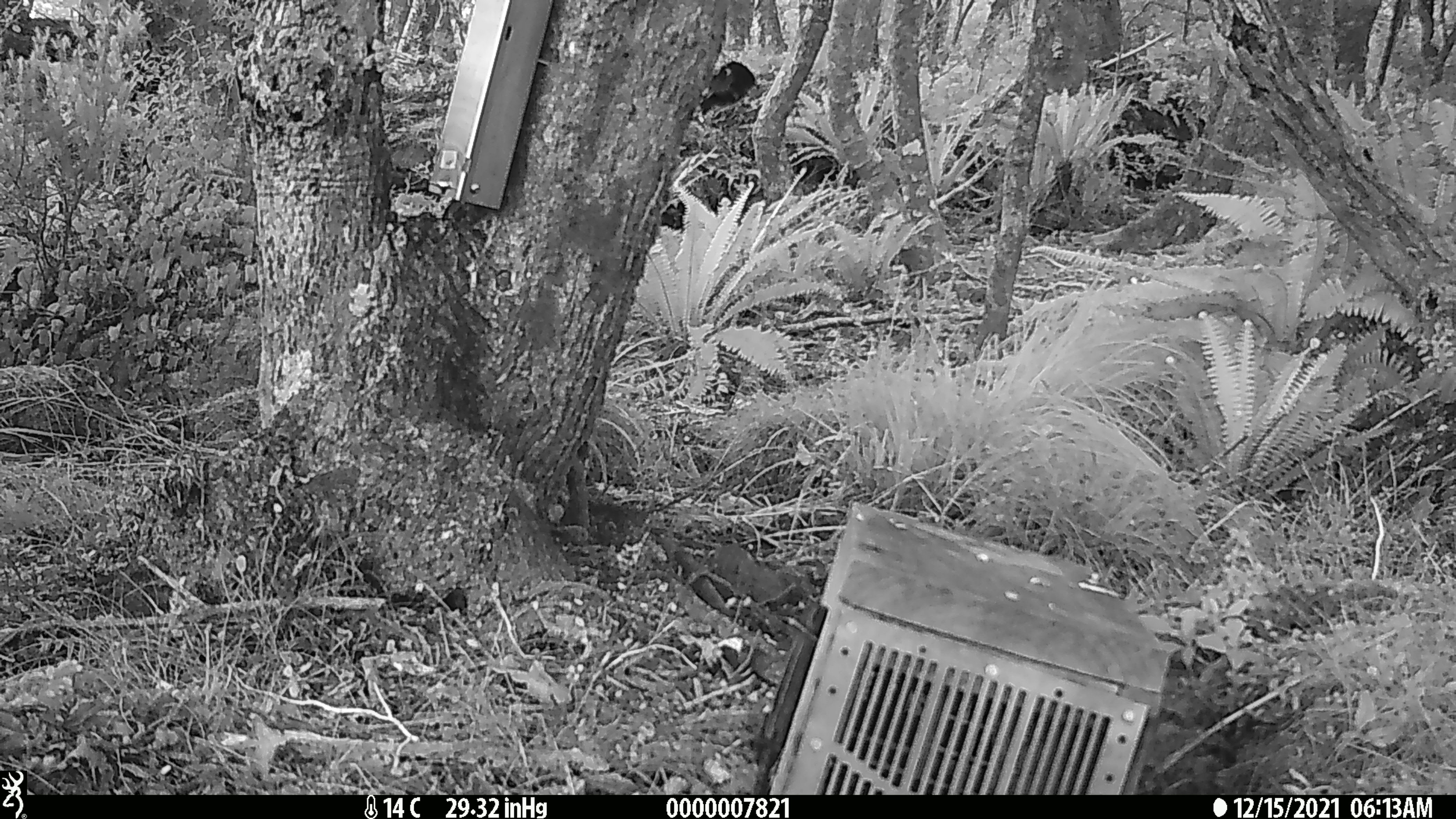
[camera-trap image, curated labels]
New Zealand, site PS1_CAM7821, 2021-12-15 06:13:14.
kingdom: Animalia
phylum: Chordata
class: Aves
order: Passeriformes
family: Petroicidae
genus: Petroica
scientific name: Petroica macrocephala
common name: tomtit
Tomtit (Petroica macrocephala).